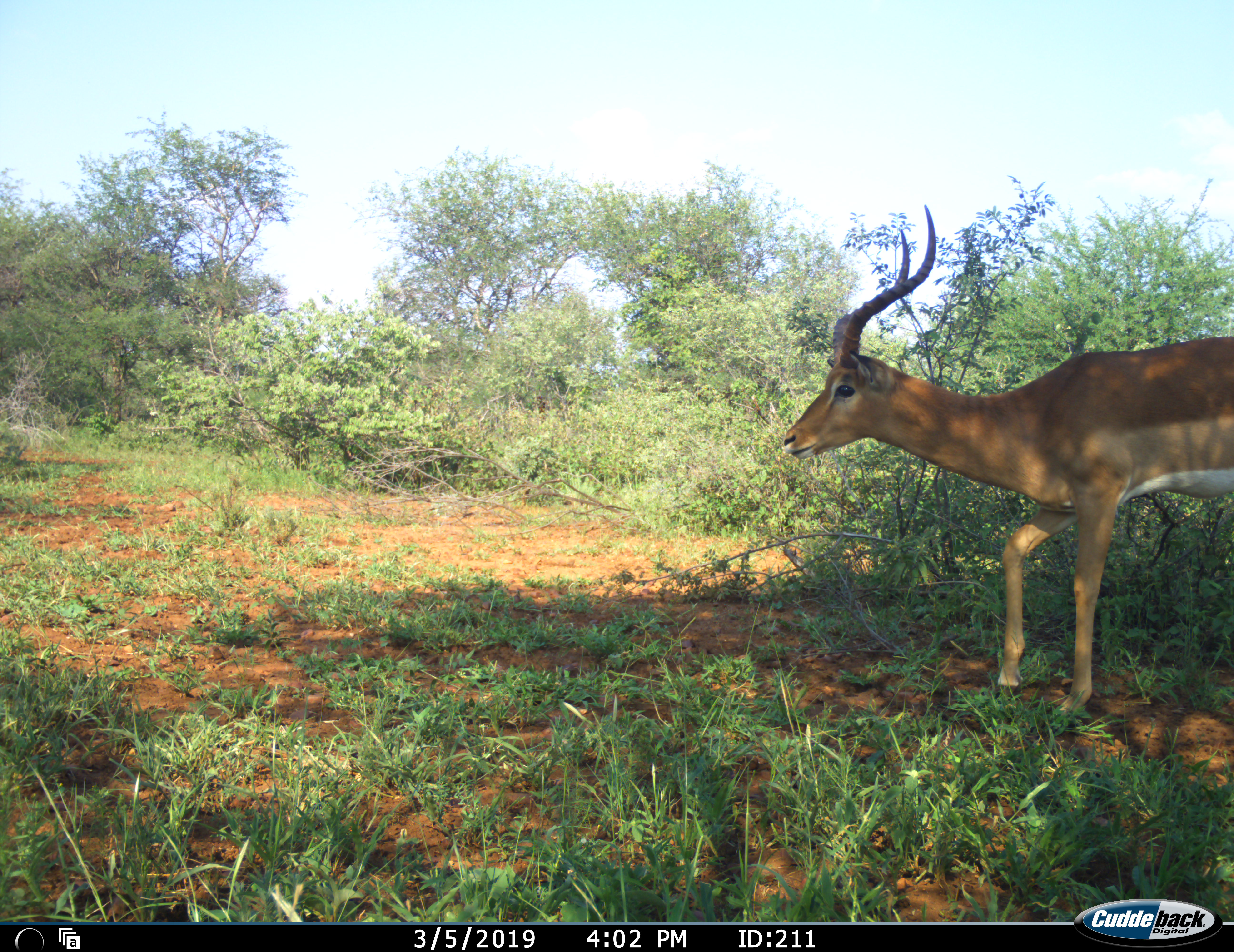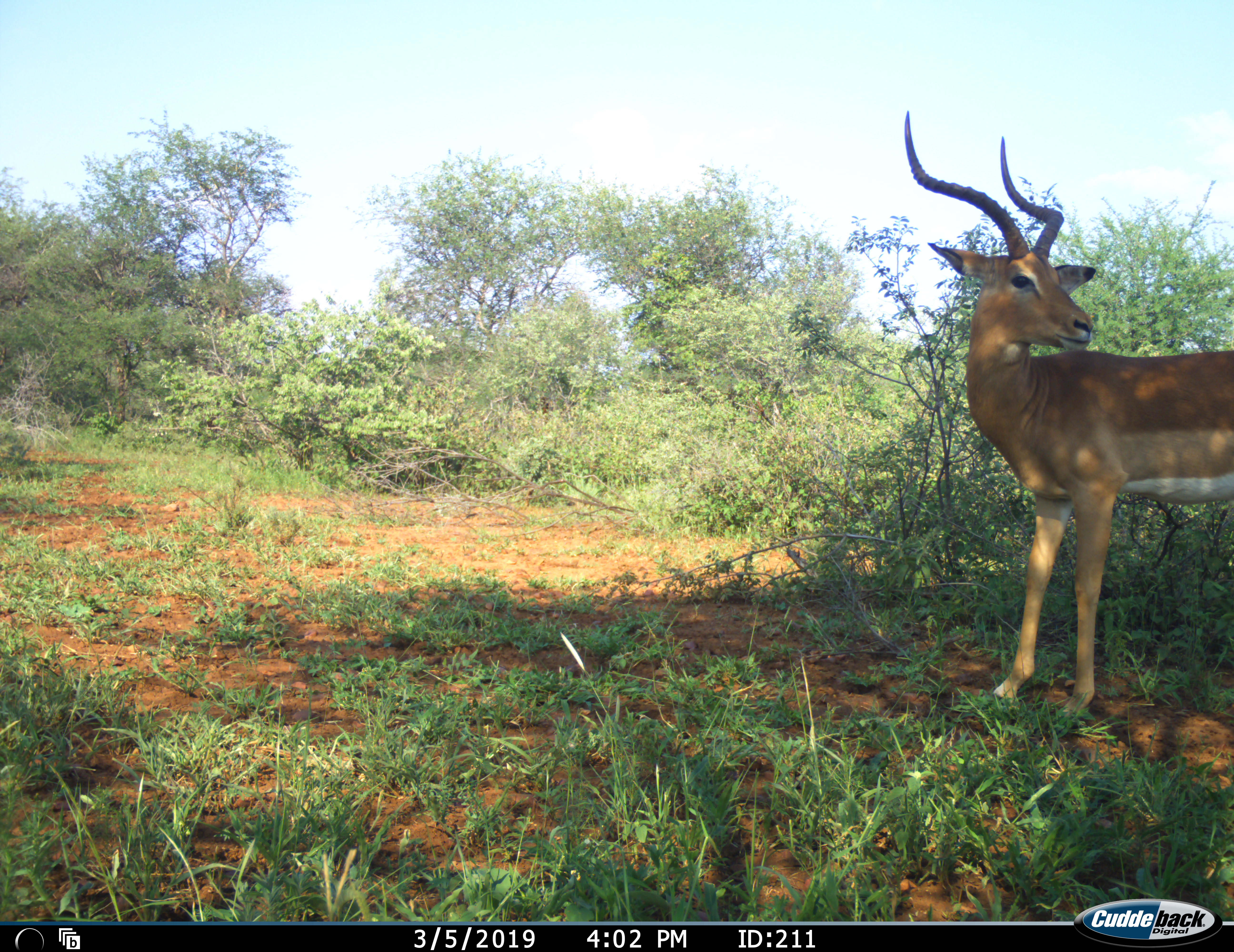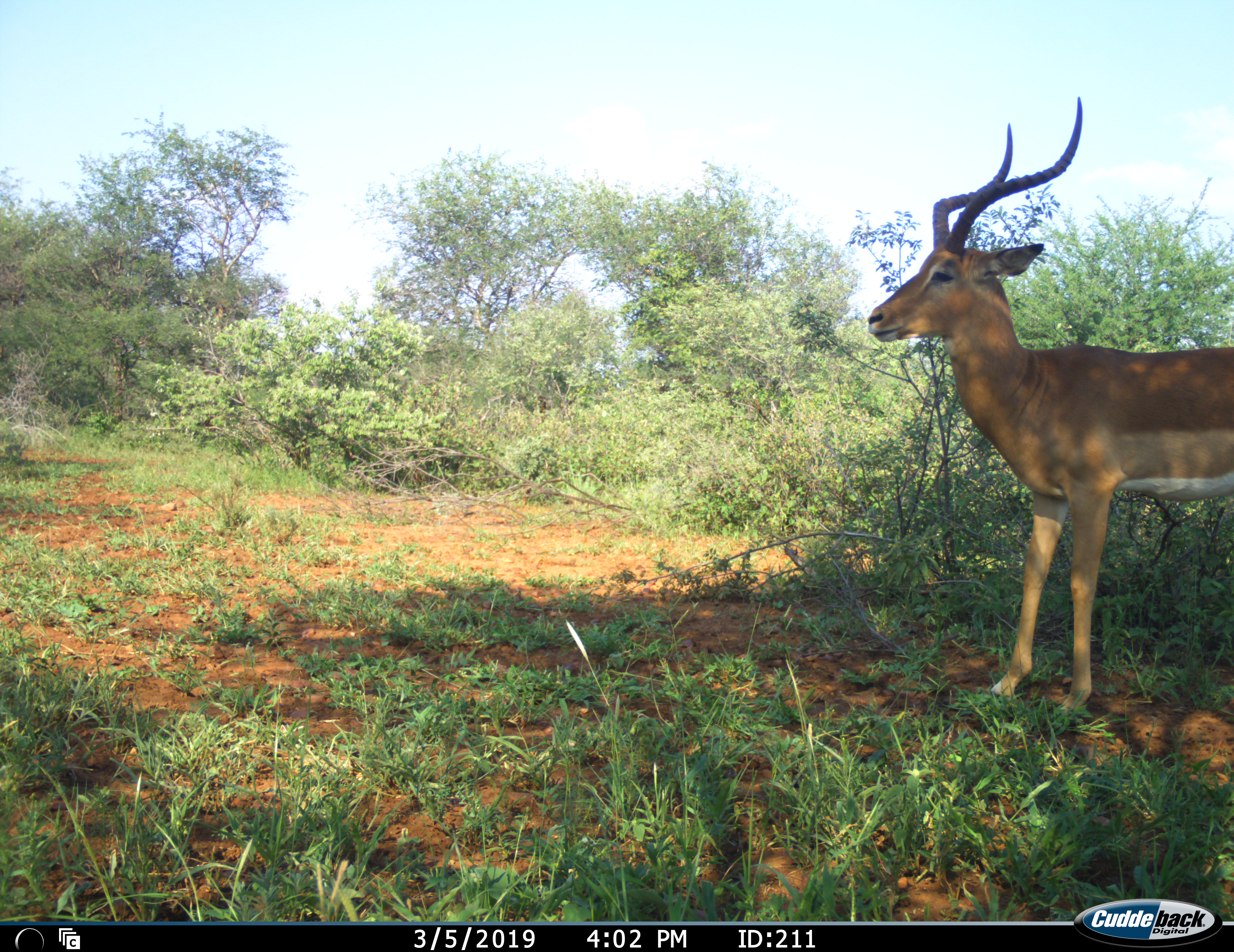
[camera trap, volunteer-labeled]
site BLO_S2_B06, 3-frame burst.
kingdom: Animalia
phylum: Chordata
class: Mammalia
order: Artiodactyla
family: Bovidae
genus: Aepyceros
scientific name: Aepyceros melampus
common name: impala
Impala (Aepyceros melampus), count 1. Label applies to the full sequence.